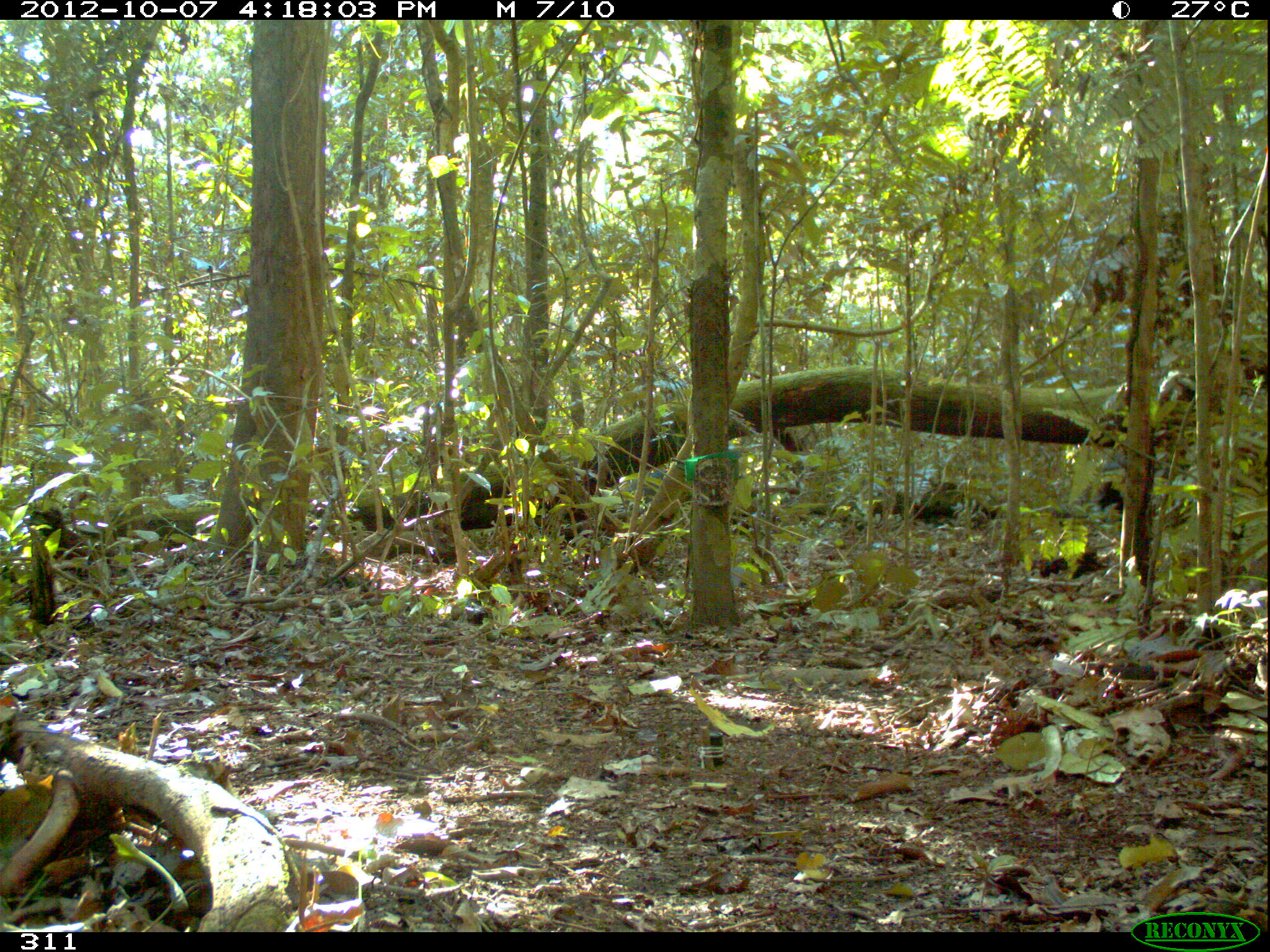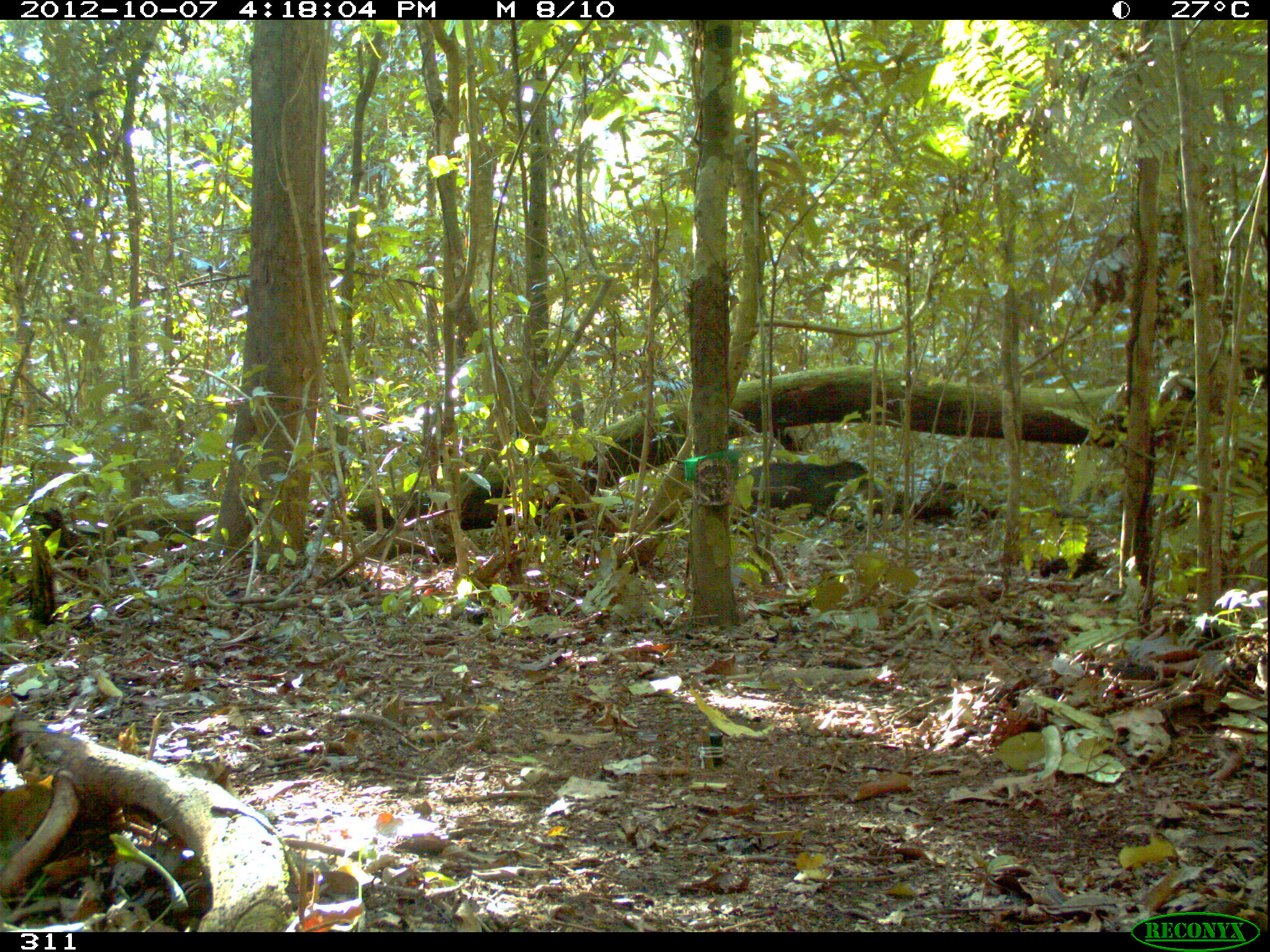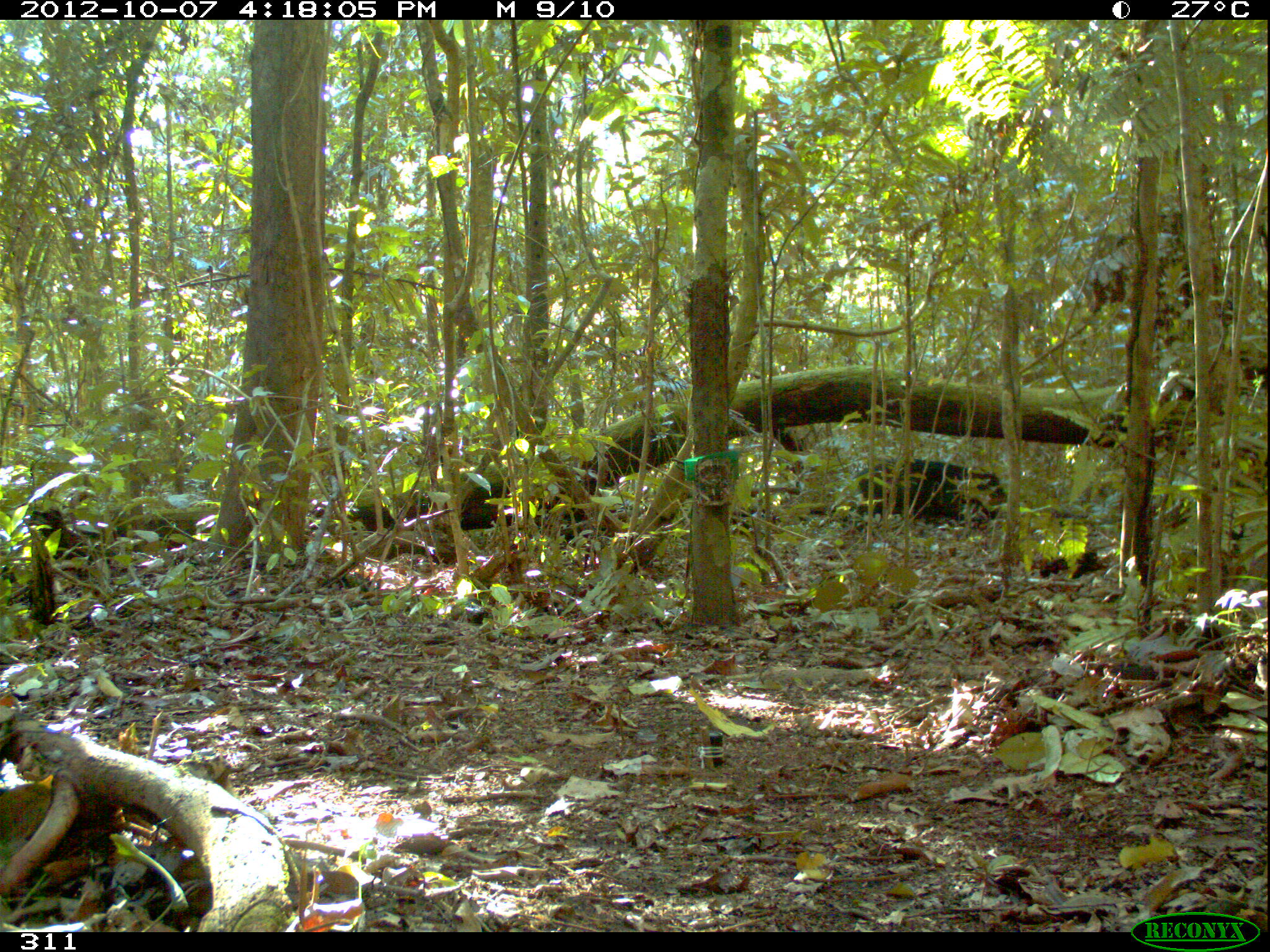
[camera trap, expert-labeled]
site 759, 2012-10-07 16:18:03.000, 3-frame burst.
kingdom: Animalia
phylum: Chordata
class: Mammalia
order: Artiodactyla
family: Tayassuidae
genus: Tayassu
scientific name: Tayassu pecari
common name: white-lipped peccary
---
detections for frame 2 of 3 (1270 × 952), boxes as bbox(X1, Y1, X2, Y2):
tayassu pecari: bbox(732, 460, 896, 530)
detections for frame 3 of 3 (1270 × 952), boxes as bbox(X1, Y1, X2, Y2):
tayassu pecari: bbox(858, 456, 1007, 525)